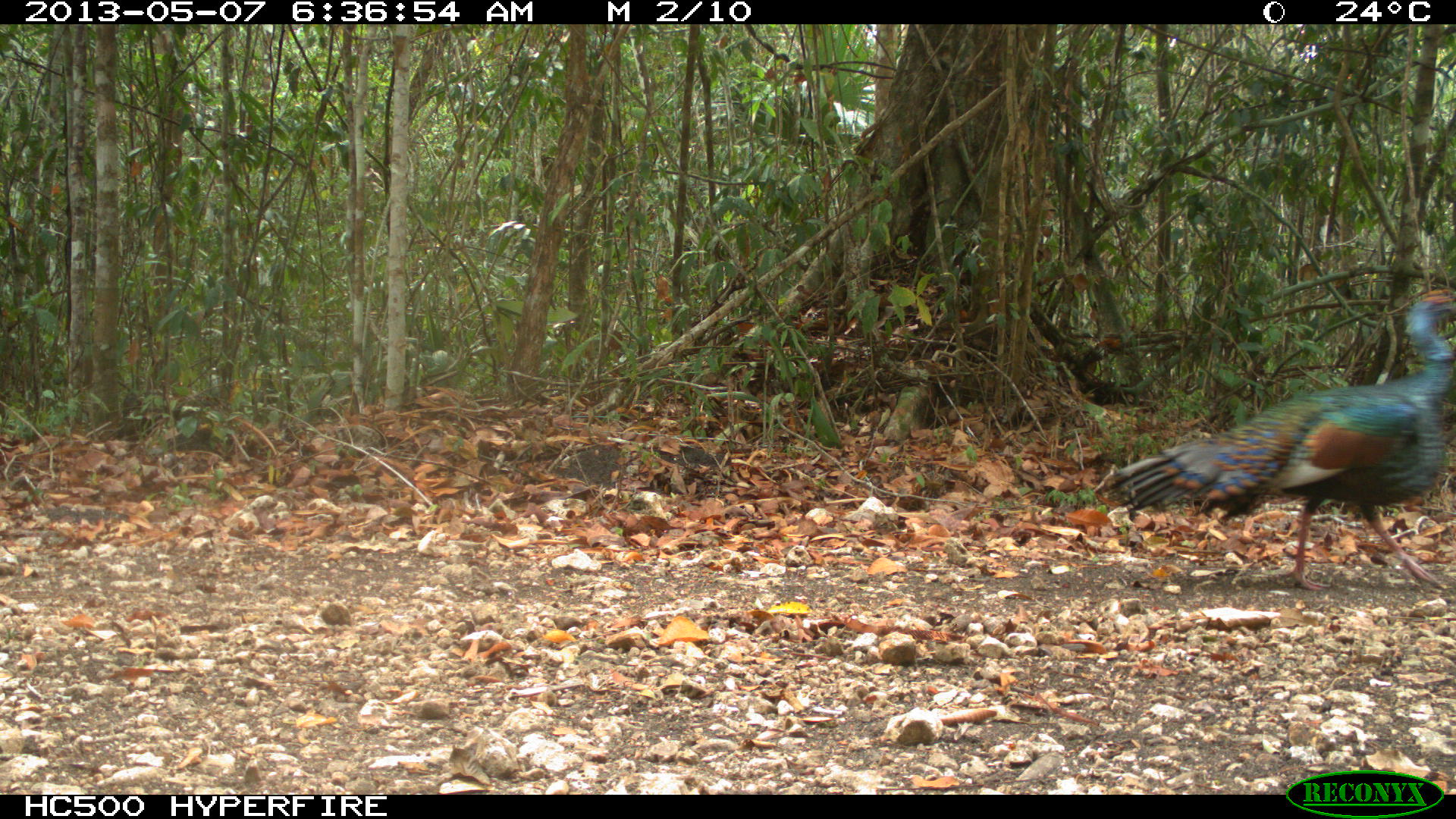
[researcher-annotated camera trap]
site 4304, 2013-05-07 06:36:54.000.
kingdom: Animalia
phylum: Chordata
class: Aves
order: Galliformes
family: Phasianidae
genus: Meleagris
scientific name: Meleagris ocellata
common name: ocellated turkey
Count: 1.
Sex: male.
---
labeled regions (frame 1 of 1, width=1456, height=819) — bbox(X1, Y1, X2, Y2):
meleagris ocellata: bbox(1091, 285, 1455, 592)